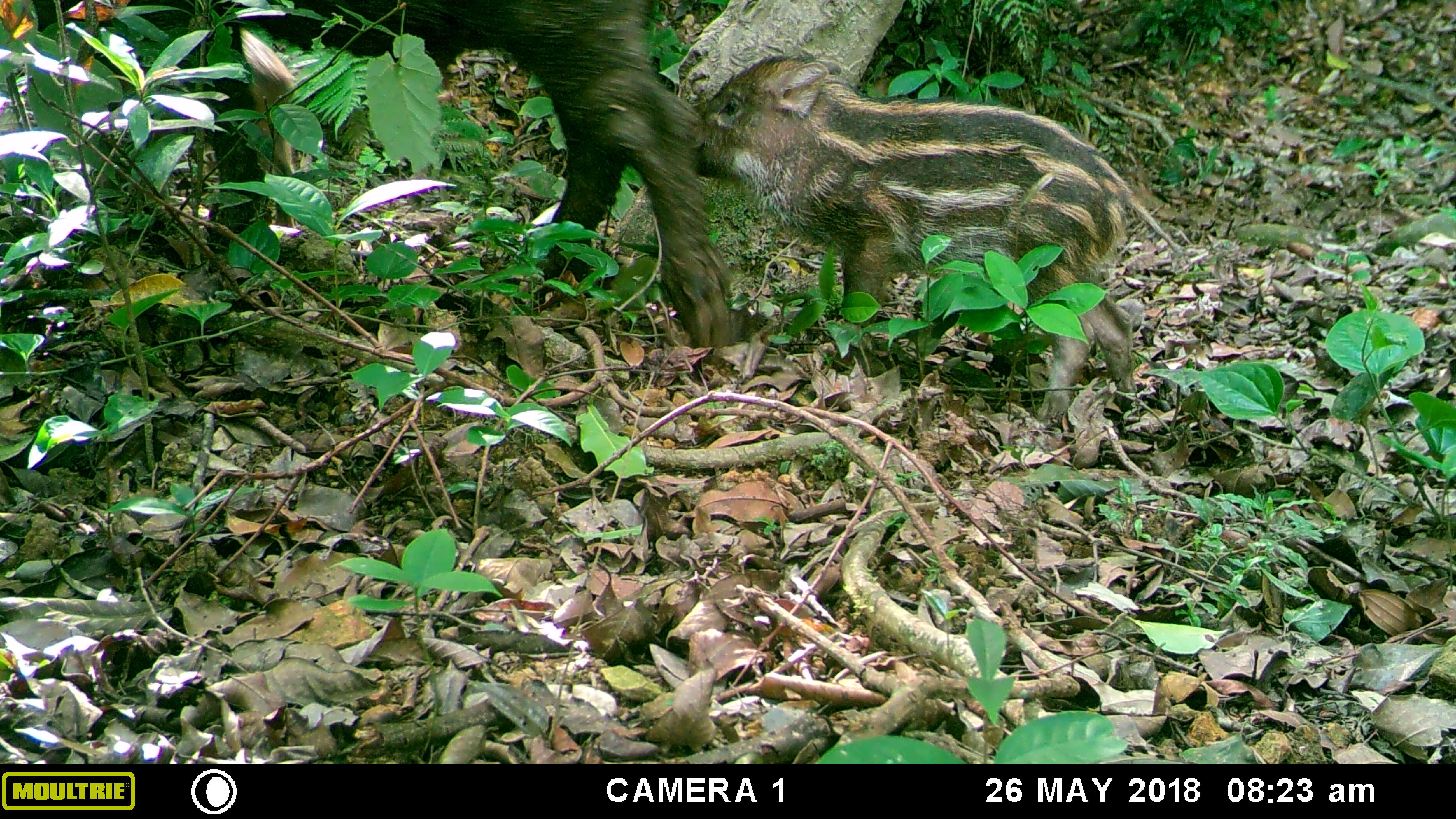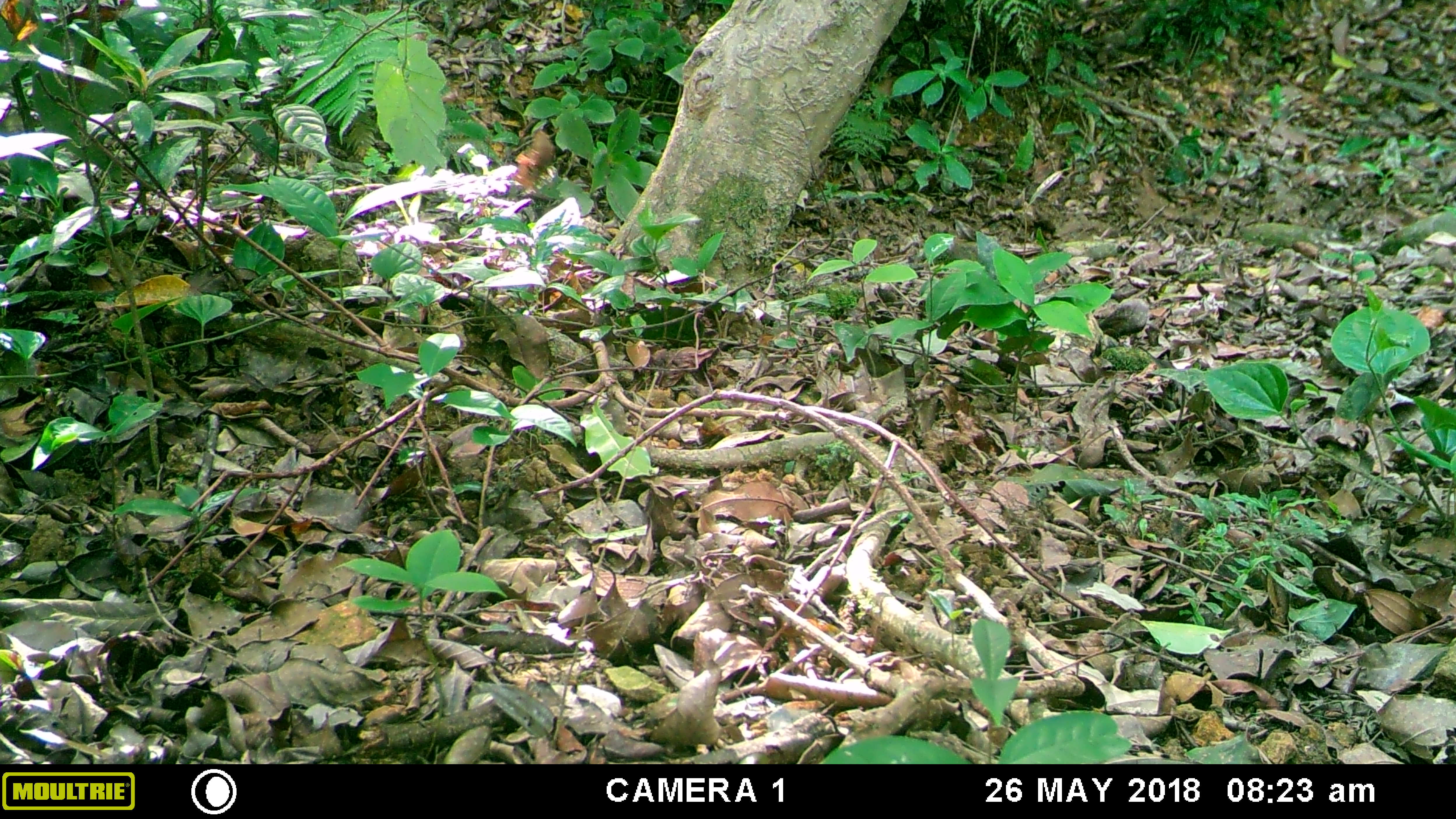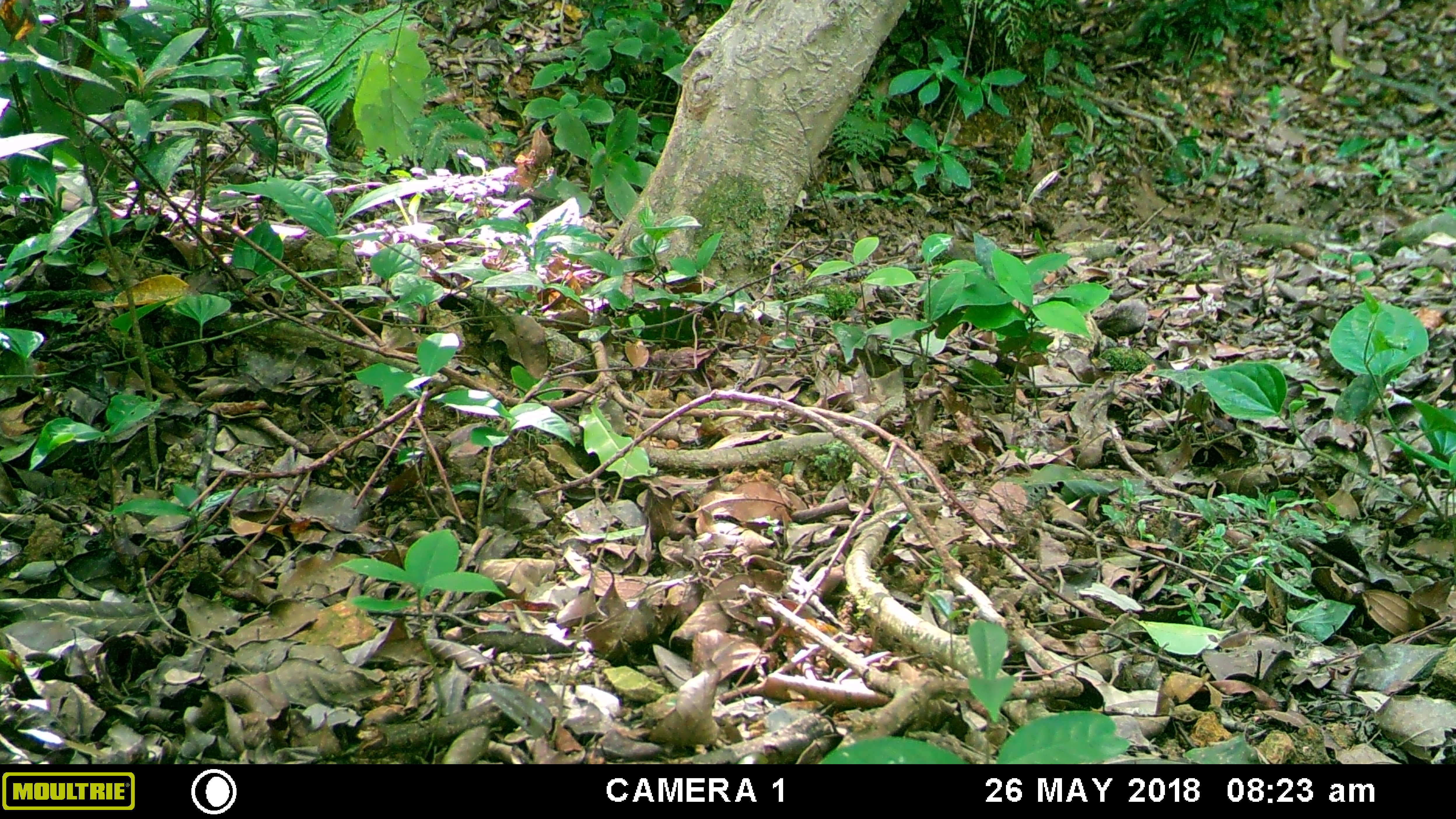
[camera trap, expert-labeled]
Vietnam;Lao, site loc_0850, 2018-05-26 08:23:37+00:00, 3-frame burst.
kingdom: Animalia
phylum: Chordata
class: Mammalia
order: Artiodactyla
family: Suidae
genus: Sus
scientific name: Sus scrofa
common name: eurasian wild pig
Eurasian wild pig (Sus scrofa). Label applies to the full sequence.